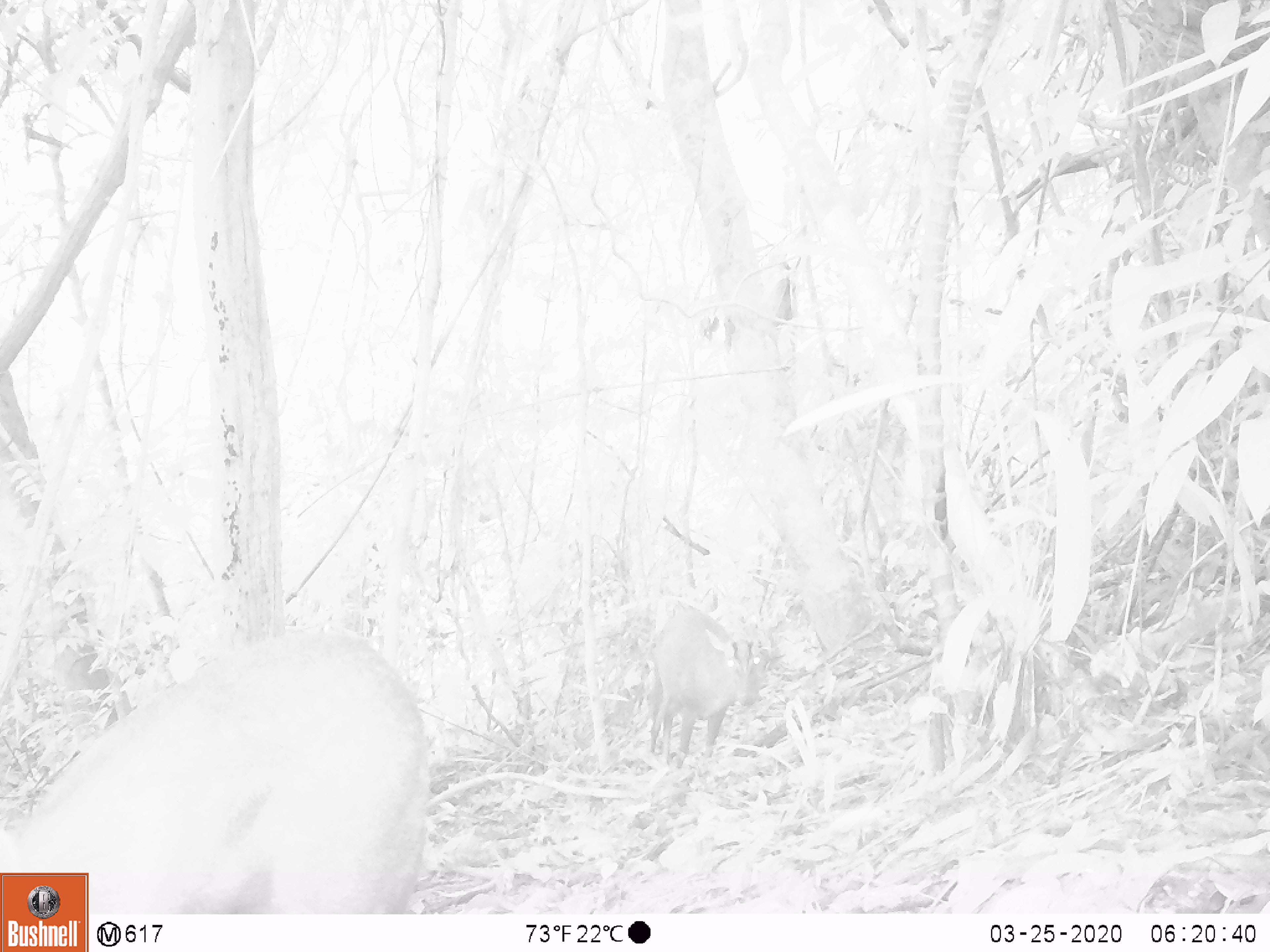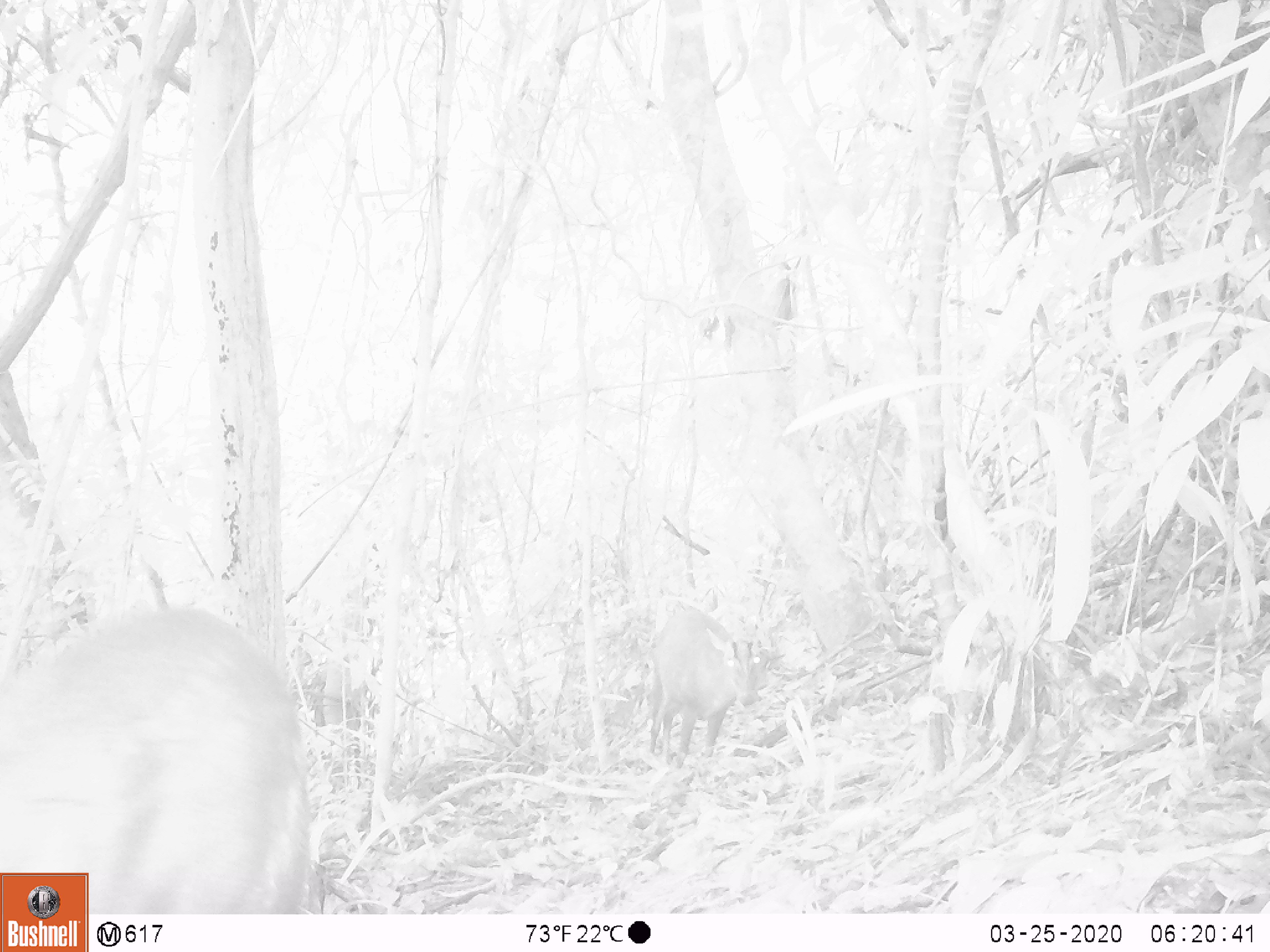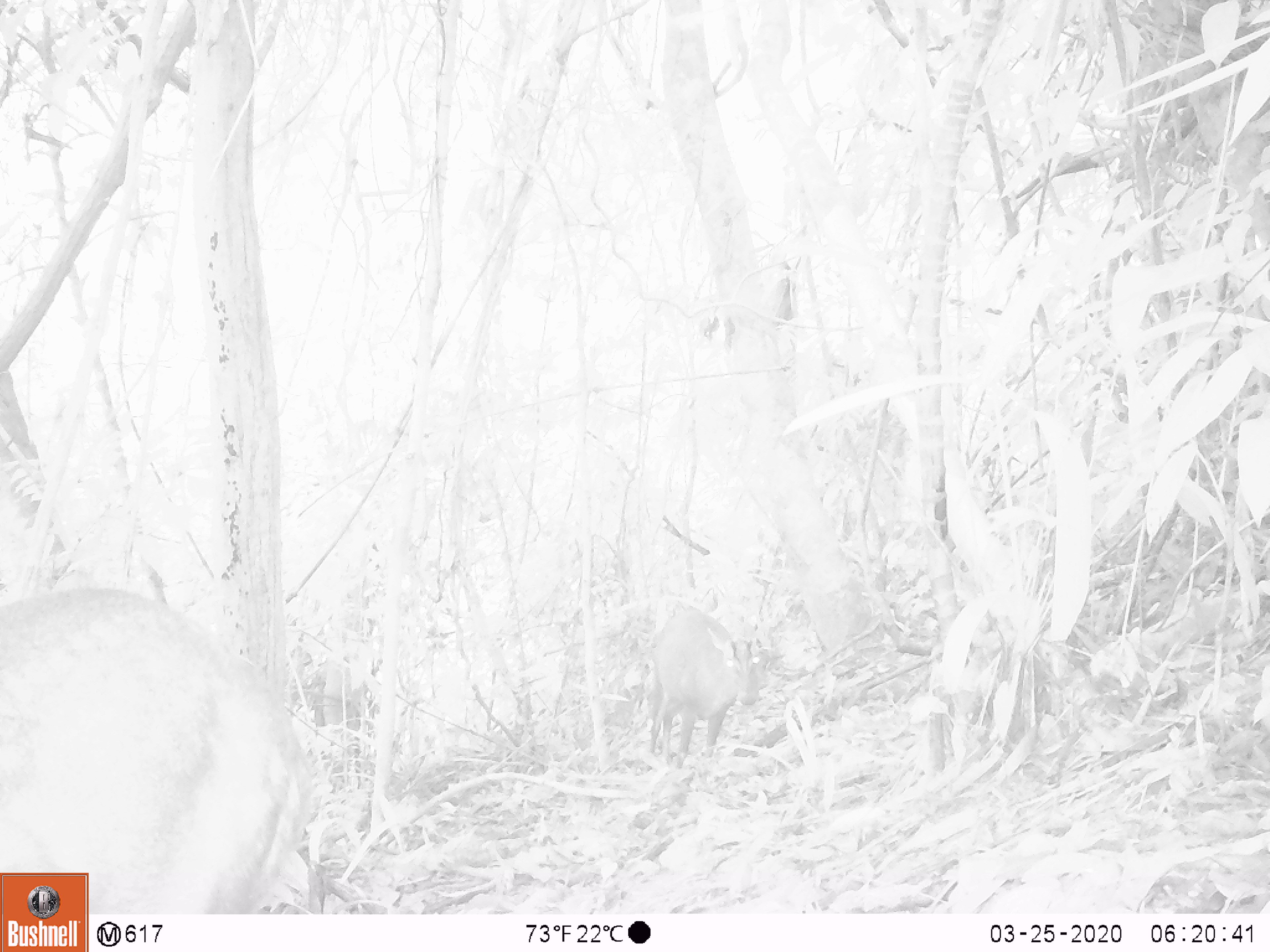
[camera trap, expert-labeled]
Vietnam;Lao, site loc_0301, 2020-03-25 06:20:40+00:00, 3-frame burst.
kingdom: Animalia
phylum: Chordata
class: Mammalia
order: Artiodactyla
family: Cervidae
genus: Muntiacus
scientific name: Muntiacus rooseveltorum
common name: roosevelt's muntjac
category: roosevelts muntjac group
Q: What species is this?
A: Roosevelts muntjac group (roosevelt's muntjac) (Muntiacus rooseveltorum).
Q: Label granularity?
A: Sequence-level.